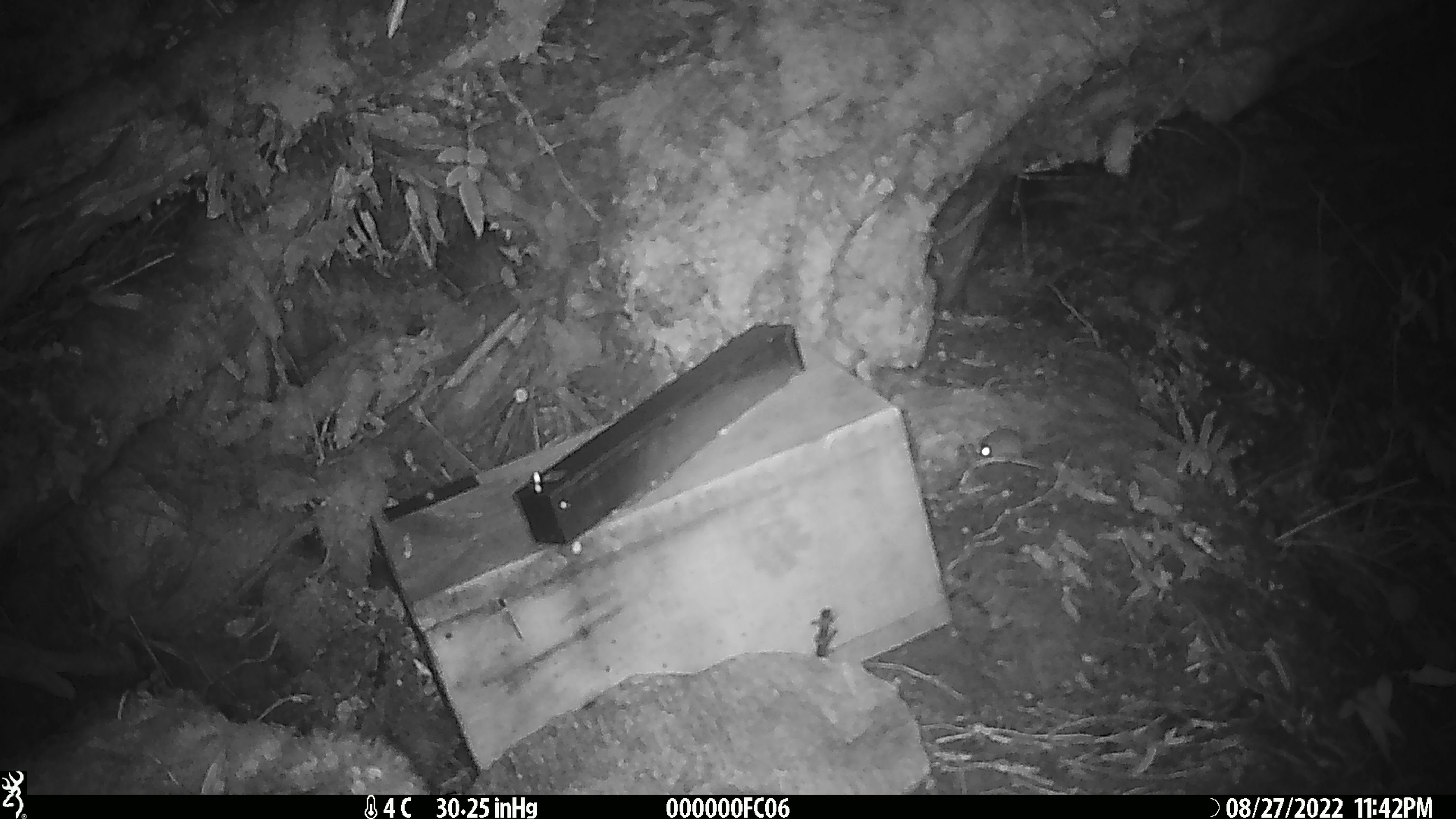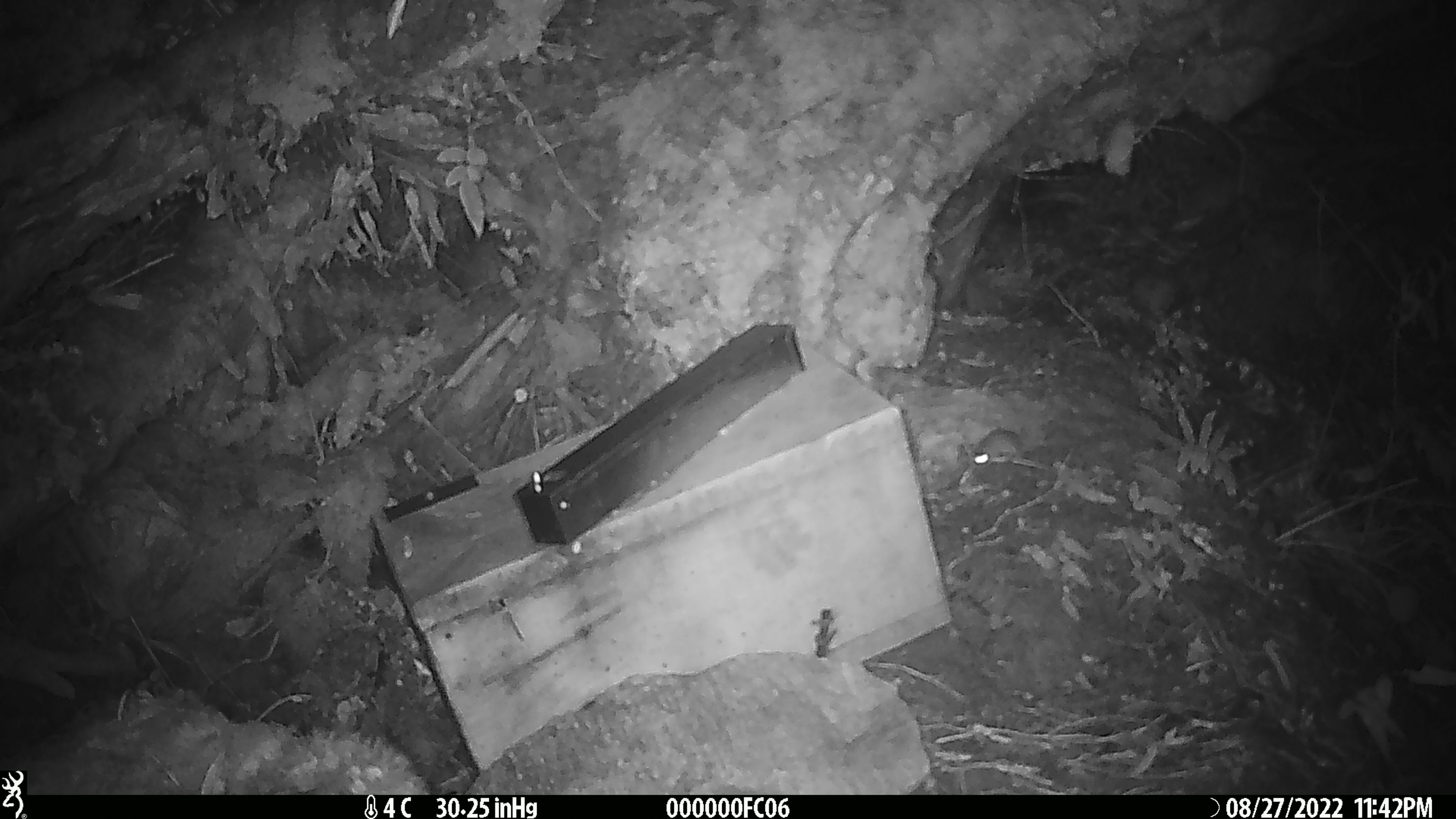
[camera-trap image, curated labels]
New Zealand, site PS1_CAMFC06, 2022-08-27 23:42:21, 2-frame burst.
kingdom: Animalia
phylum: Chordata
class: Mammalia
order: Rodentia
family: Muridae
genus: Mus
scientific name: Mus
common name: mouse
Mouse (Mus).